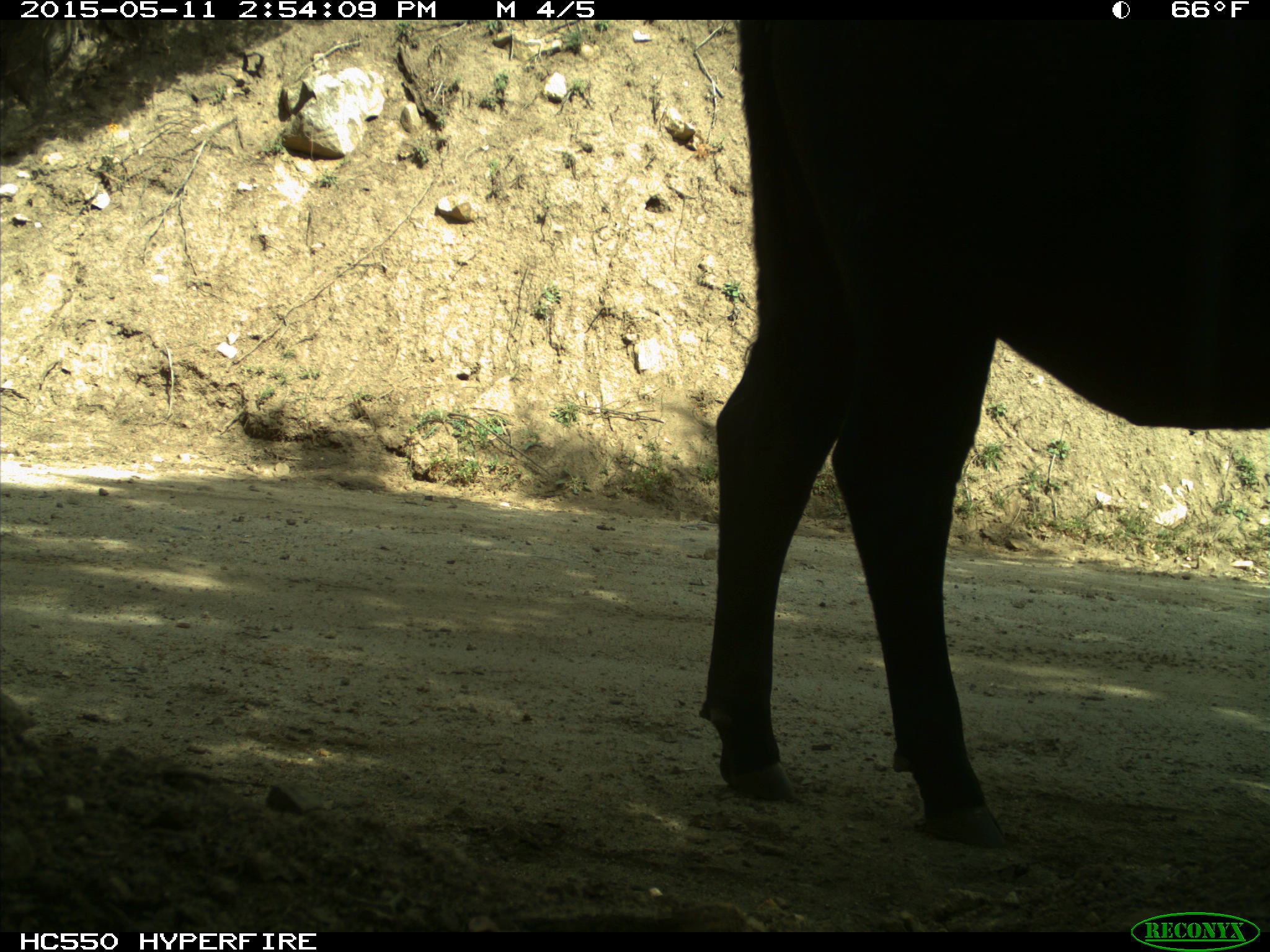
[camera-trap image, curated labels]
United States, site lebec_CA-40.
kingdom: Animalia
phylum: Chordata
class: Mammalia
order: Artiodactyla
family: Bovidae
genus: Bos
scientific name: Bos taurus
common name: domestic cow